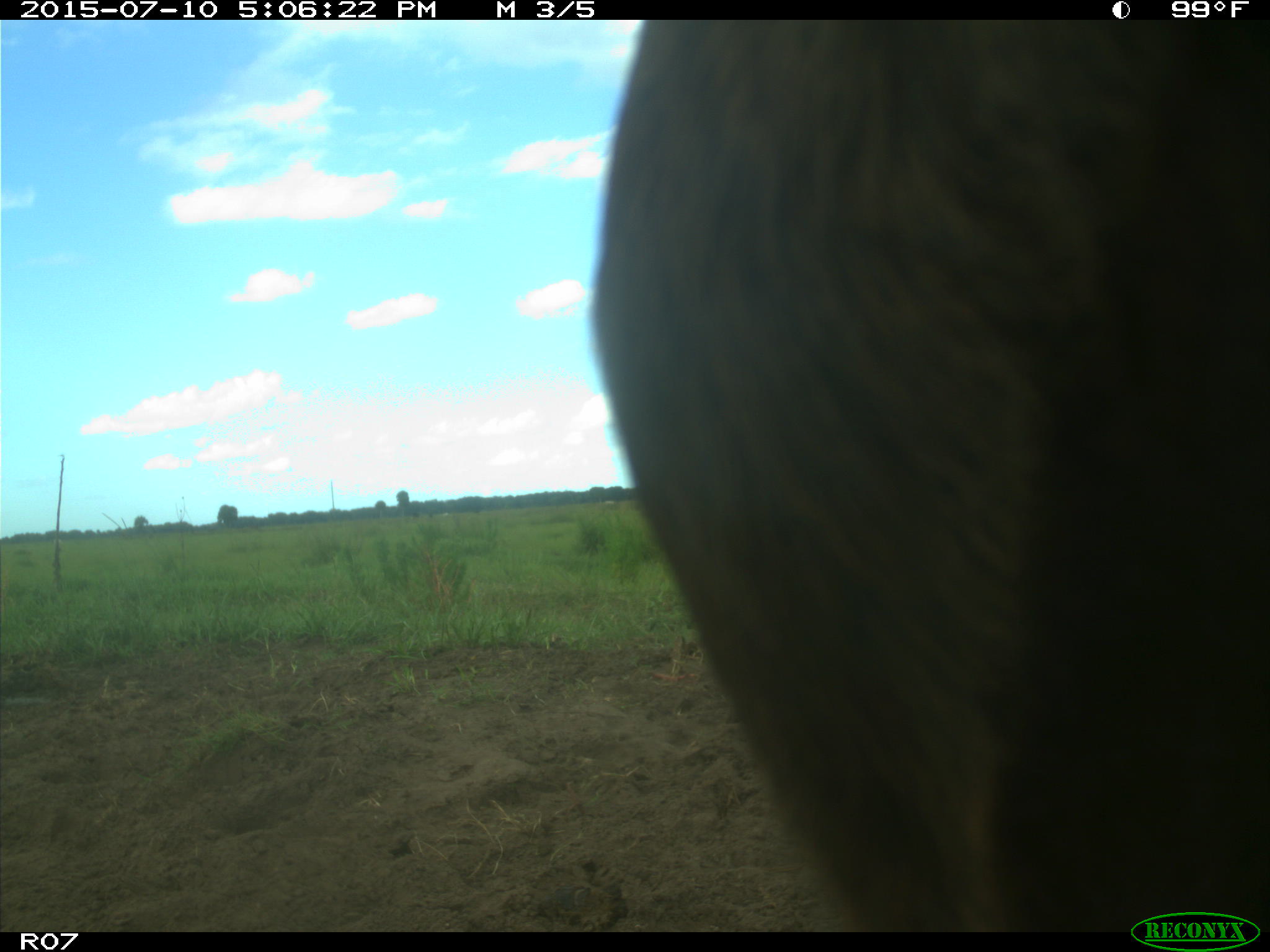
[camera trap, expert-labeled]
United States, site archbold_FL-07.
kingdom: Animalia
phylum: Chordata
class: Mammalia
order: Artiodactyla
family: Bovidae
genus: Bos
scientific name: Bos taurus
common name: domestic cow